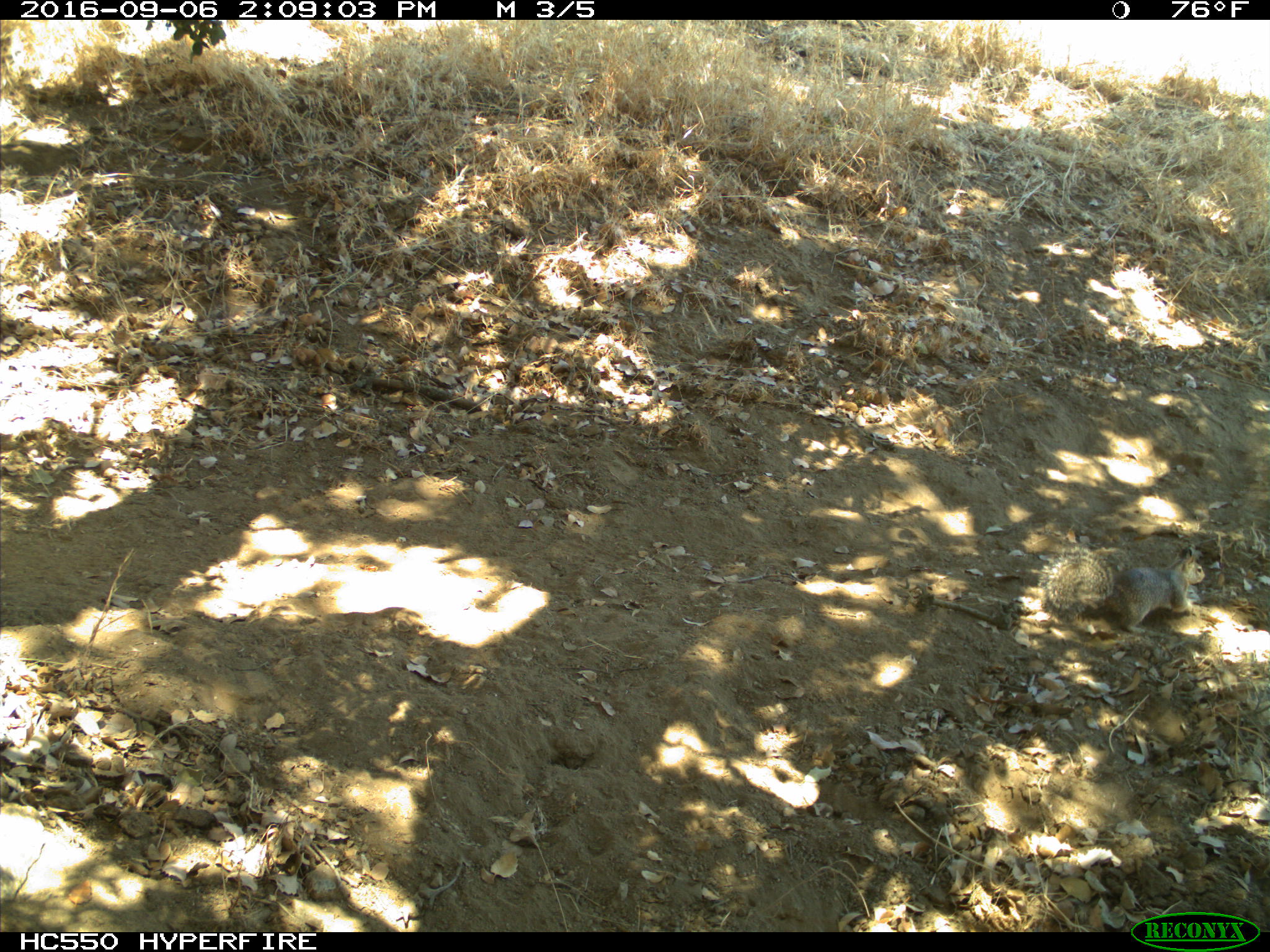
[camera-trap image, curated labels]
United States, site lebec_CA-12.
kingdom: Animalia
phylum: Chordata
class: Mammalia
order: Rodentia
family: Sciuridae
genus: Otospermophilus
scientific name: Otospermophilus beecheyi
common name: california ground squirrel